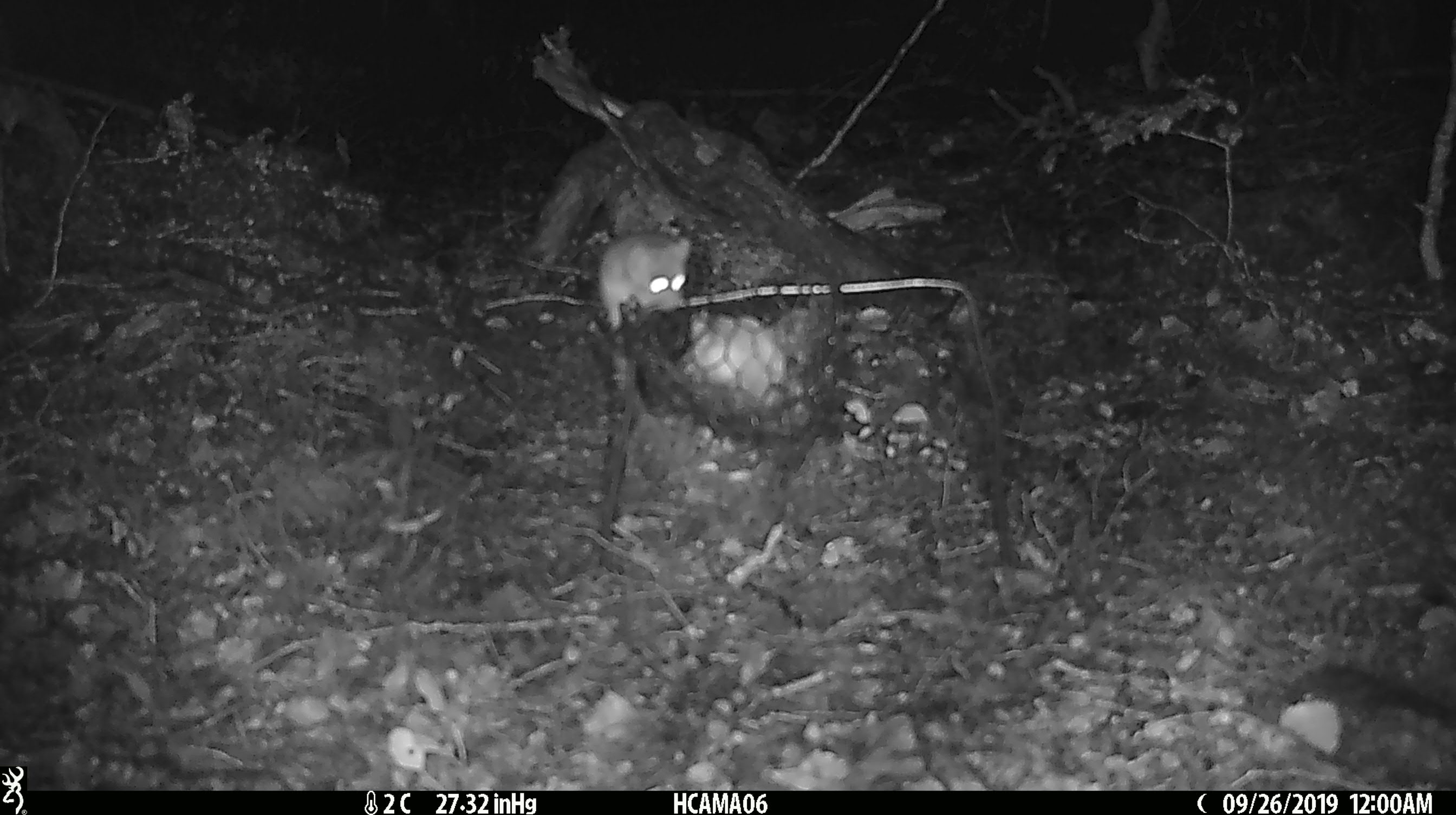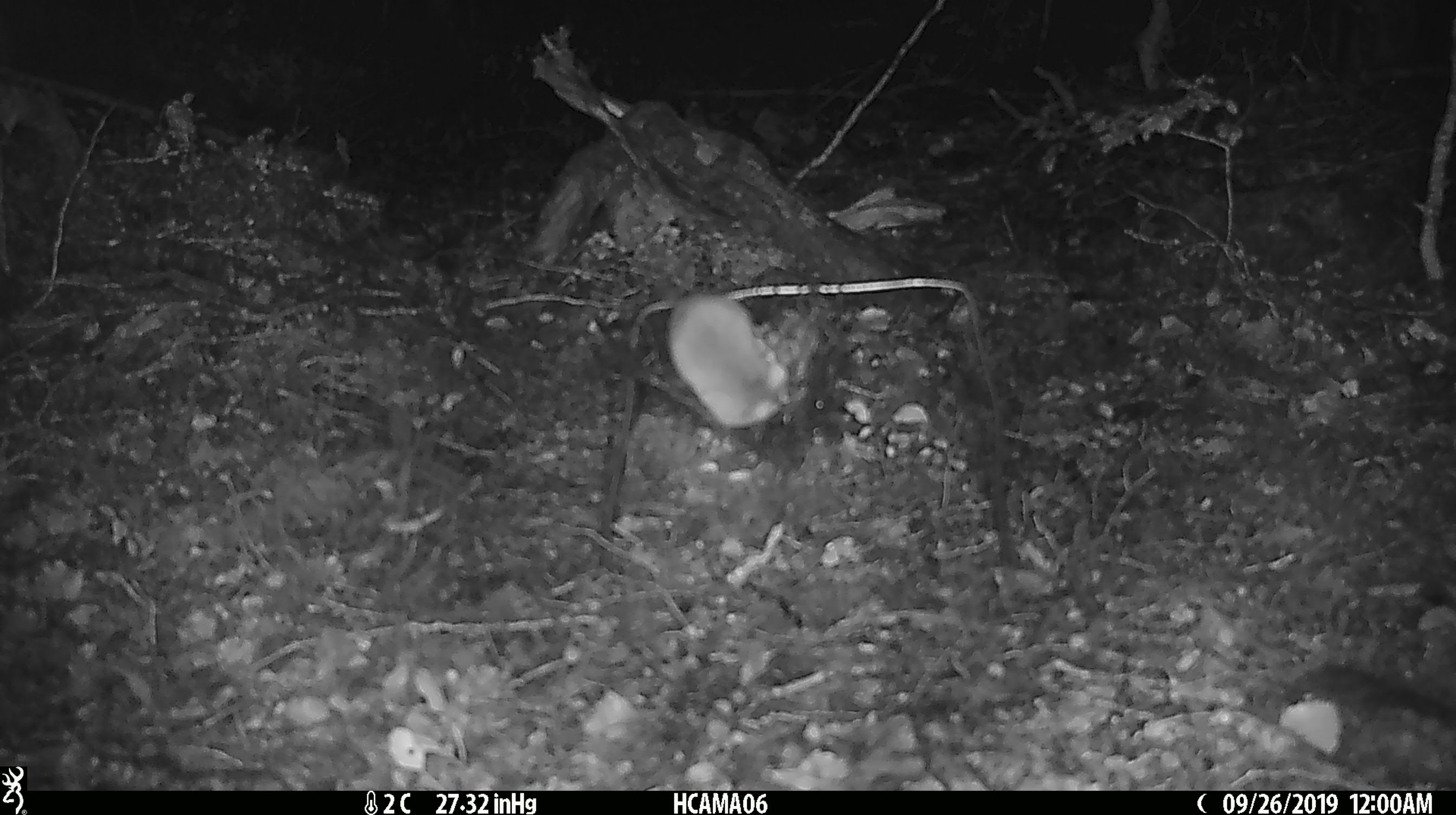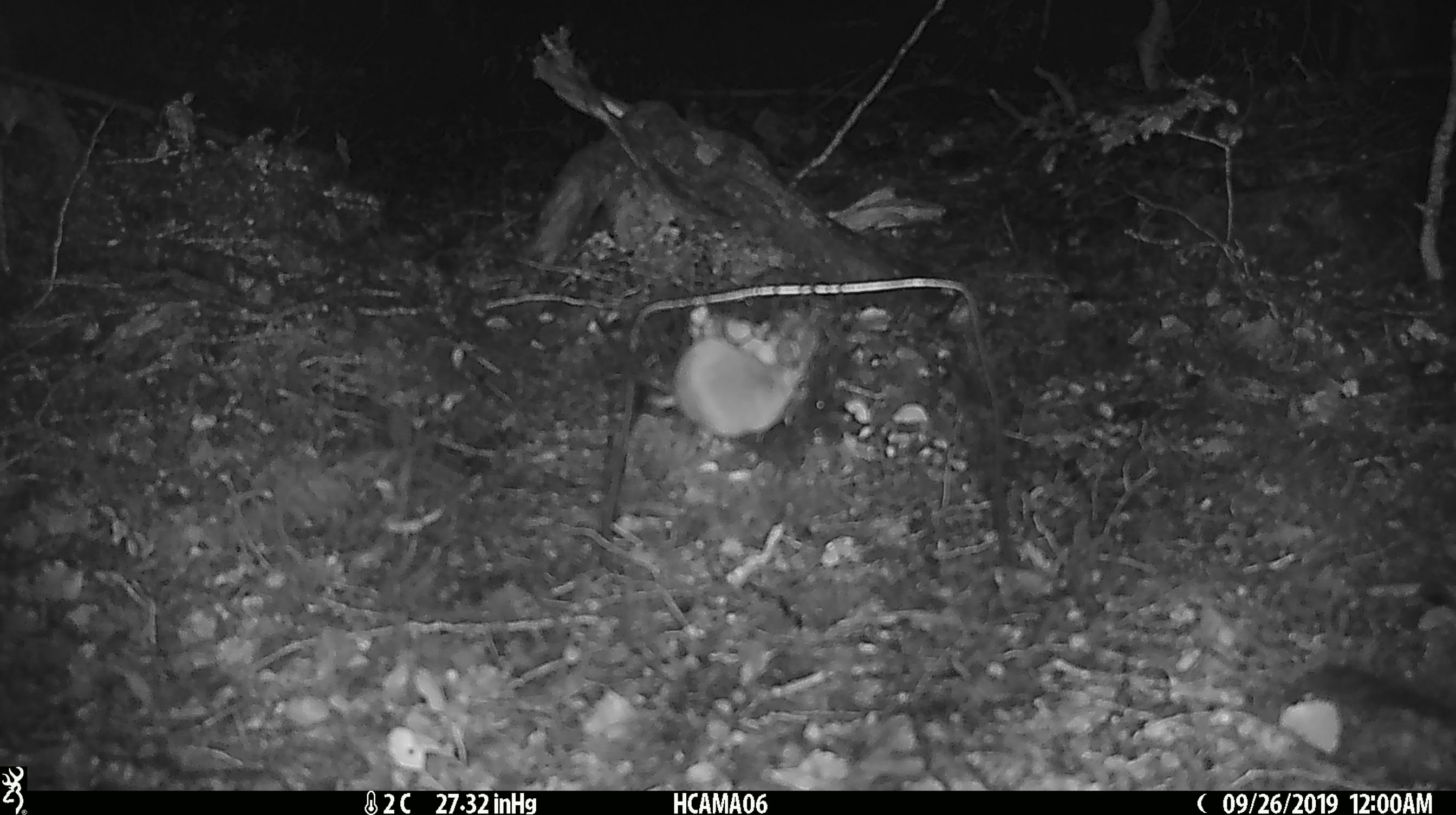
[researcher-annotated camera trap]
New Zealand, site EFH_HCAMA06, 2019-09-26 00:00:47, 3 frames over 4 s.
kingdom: Animalia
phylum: Chordata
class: Mammalia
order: Rodentia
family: Muridae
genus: Mus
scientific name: Mus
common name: mouse